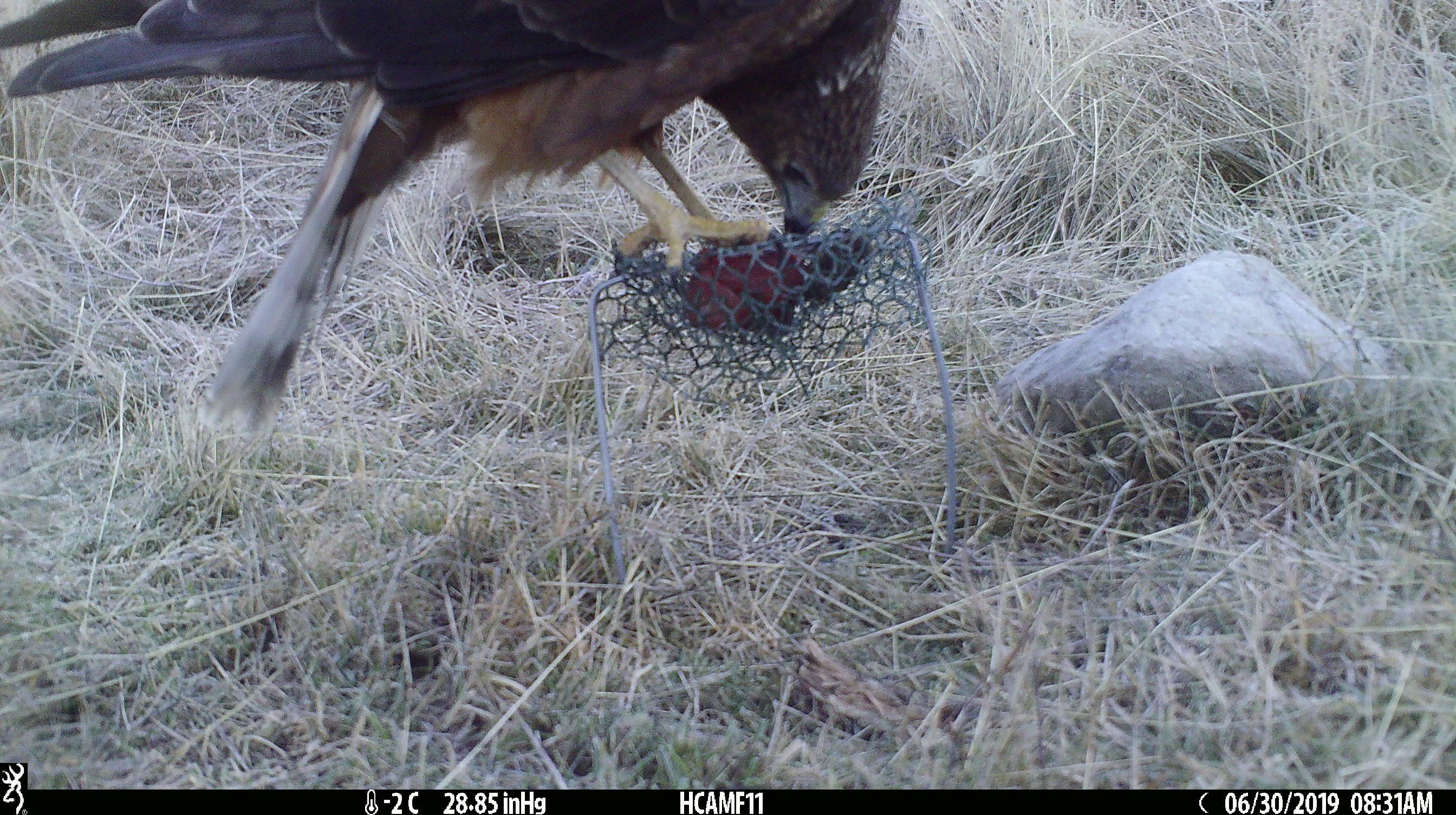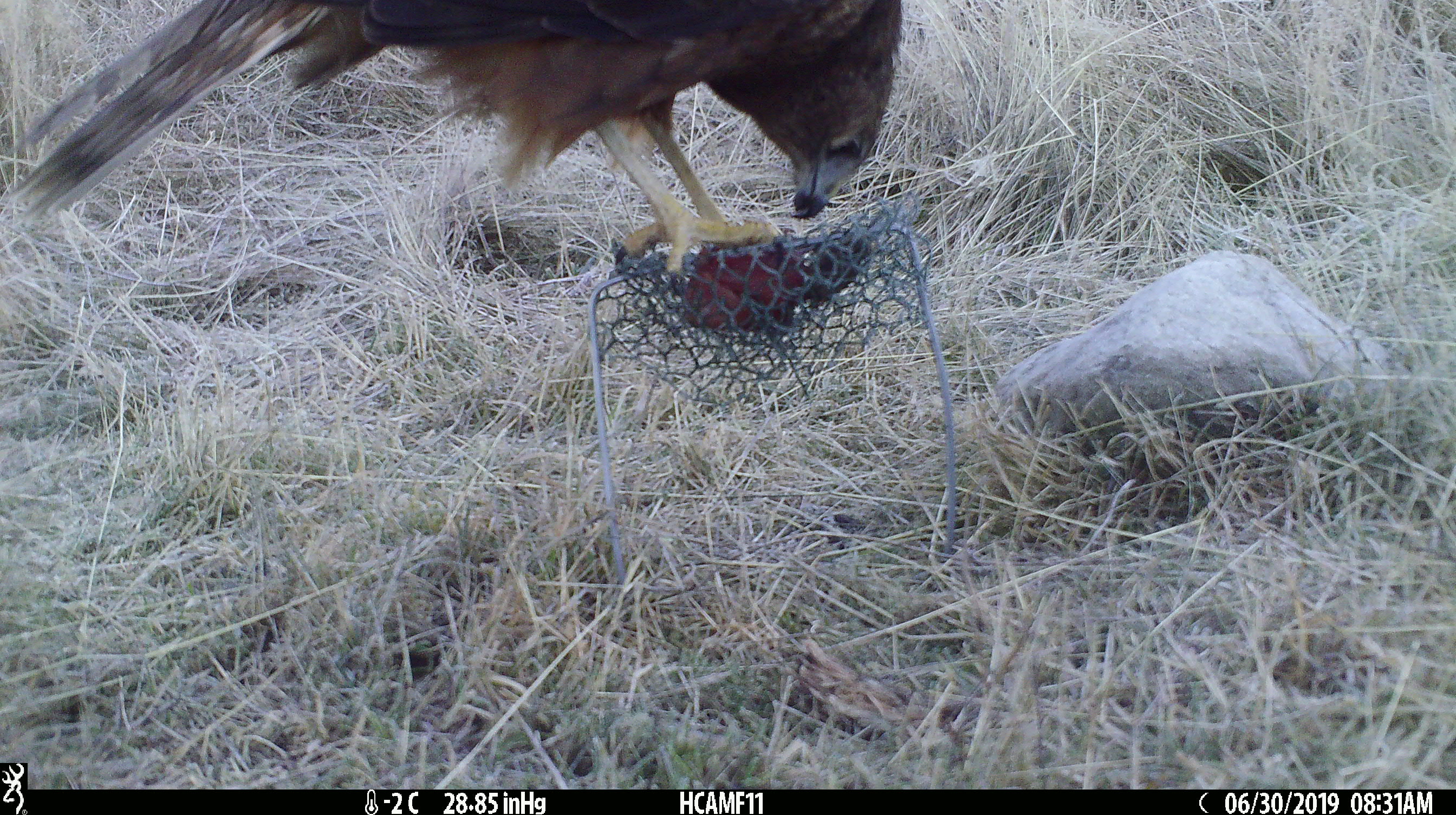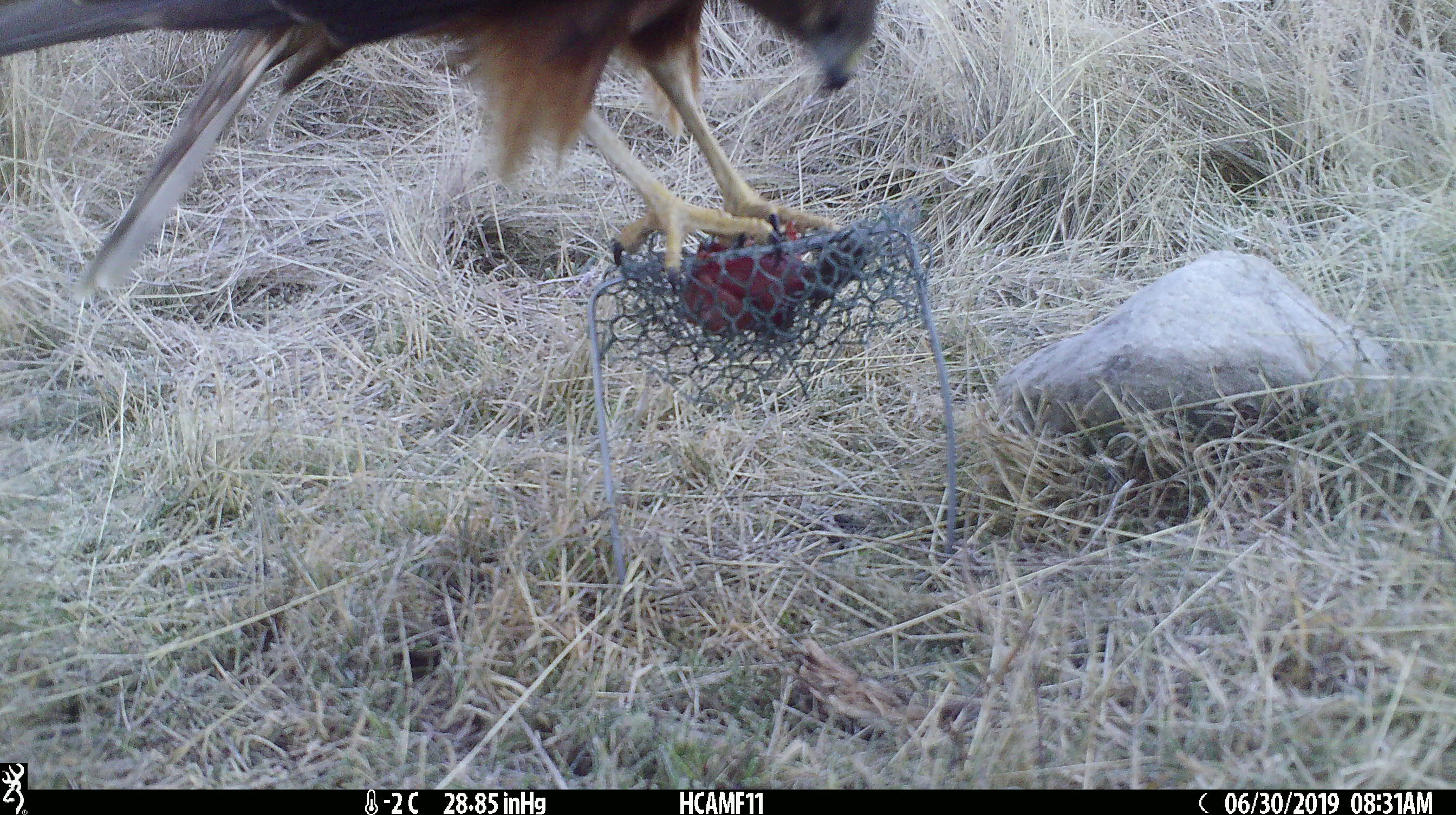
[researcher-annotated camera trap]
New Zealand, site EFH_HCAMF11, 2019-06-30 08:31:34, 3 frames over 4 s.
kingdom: Animalia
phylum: Chordata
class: Aves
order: Accipitriformes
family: Accipitridae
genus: Circus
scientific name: Circus approximans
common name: swamp harrier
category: harrier